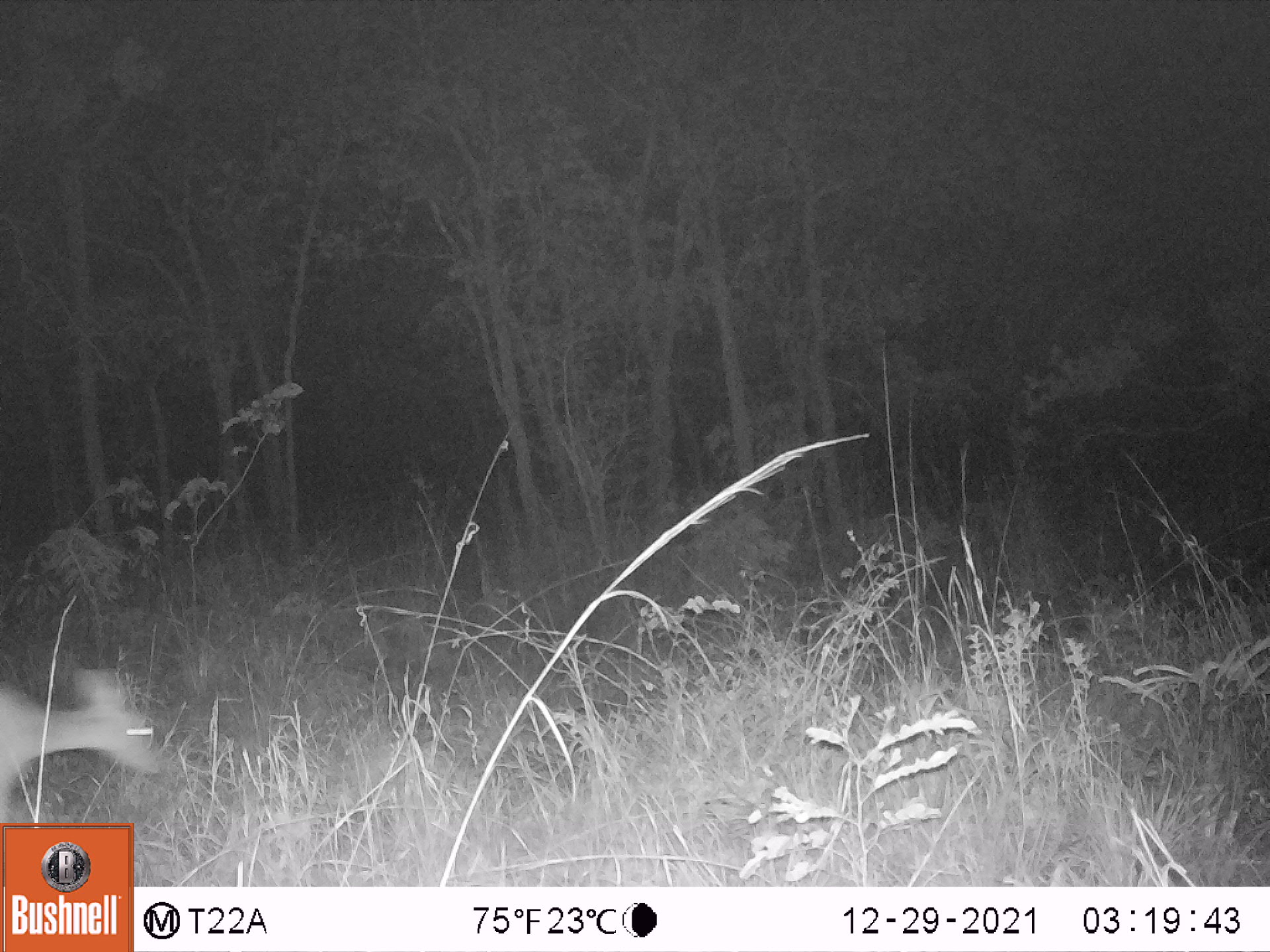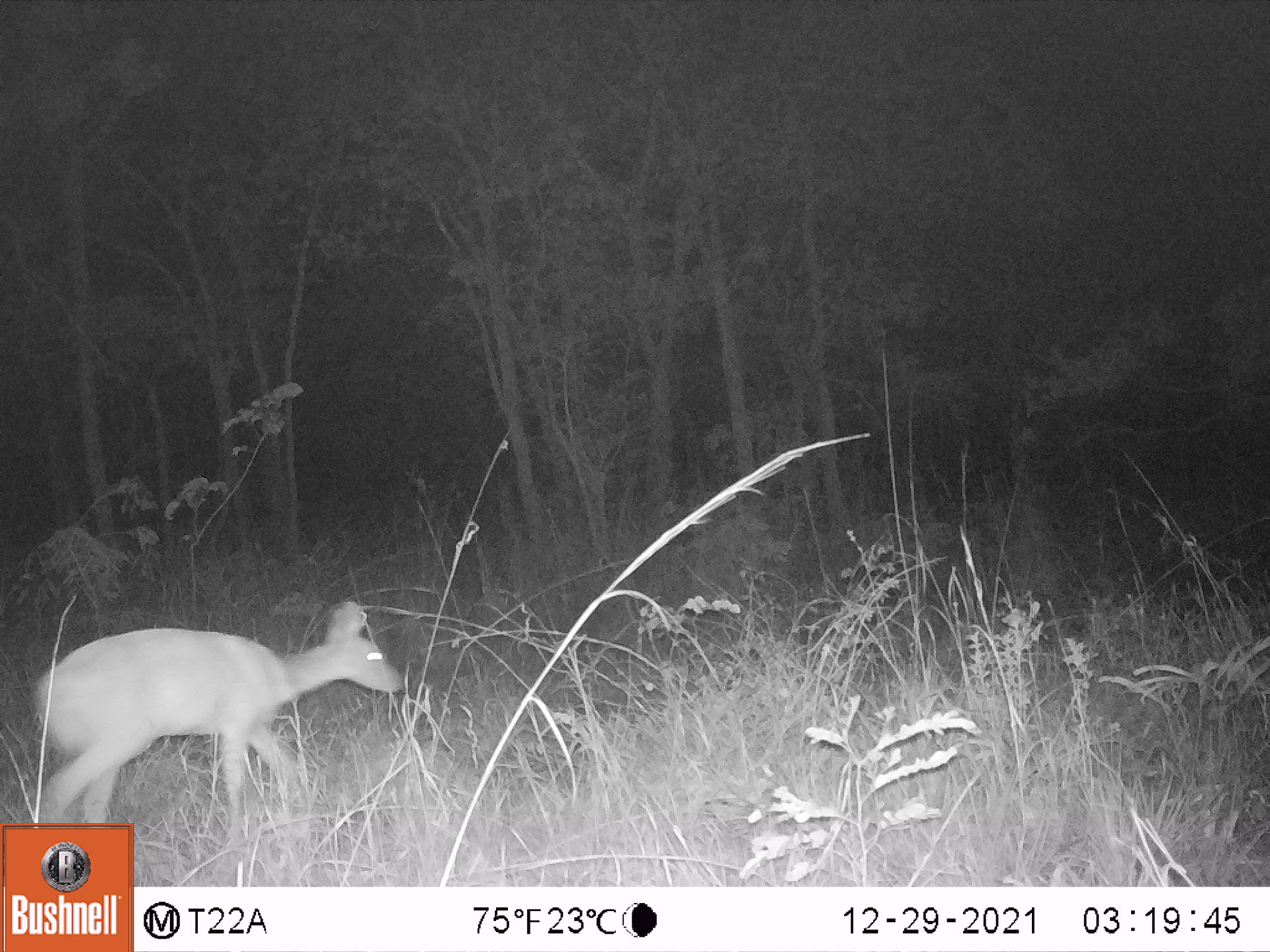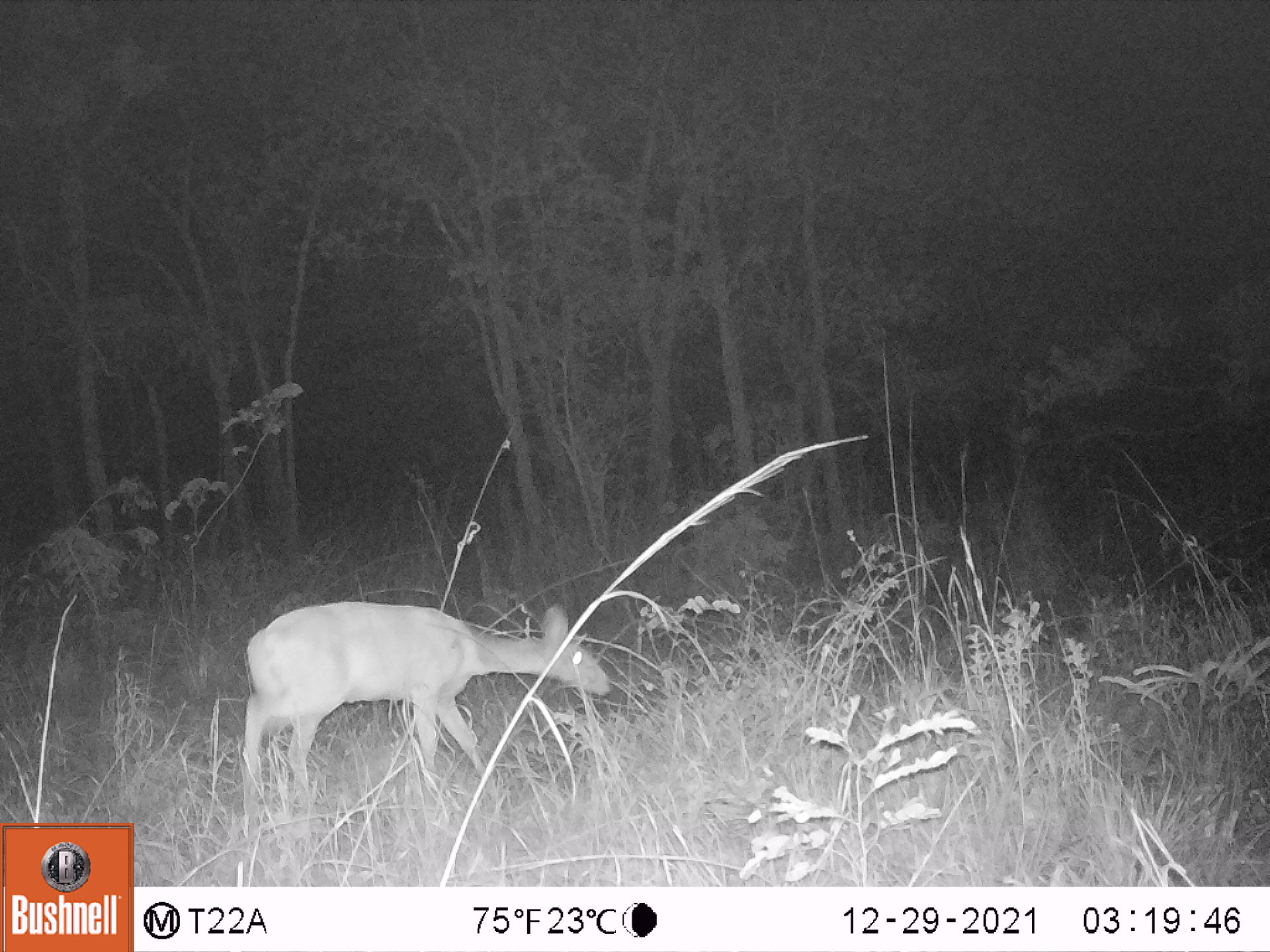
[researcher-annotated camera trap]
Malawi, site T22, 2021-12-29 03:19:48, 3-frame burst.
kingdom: Animalia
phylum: Chordata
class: Mammalia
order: Artiodactyla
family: Bovidae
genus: Tragelaphus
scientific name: Tragelaphus sylvaticus sylvaticus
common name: cape bushbuck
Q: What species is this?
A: Cape bushbuck (Tragelaphus sylvaticus sylvaticus).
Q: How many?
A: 1.